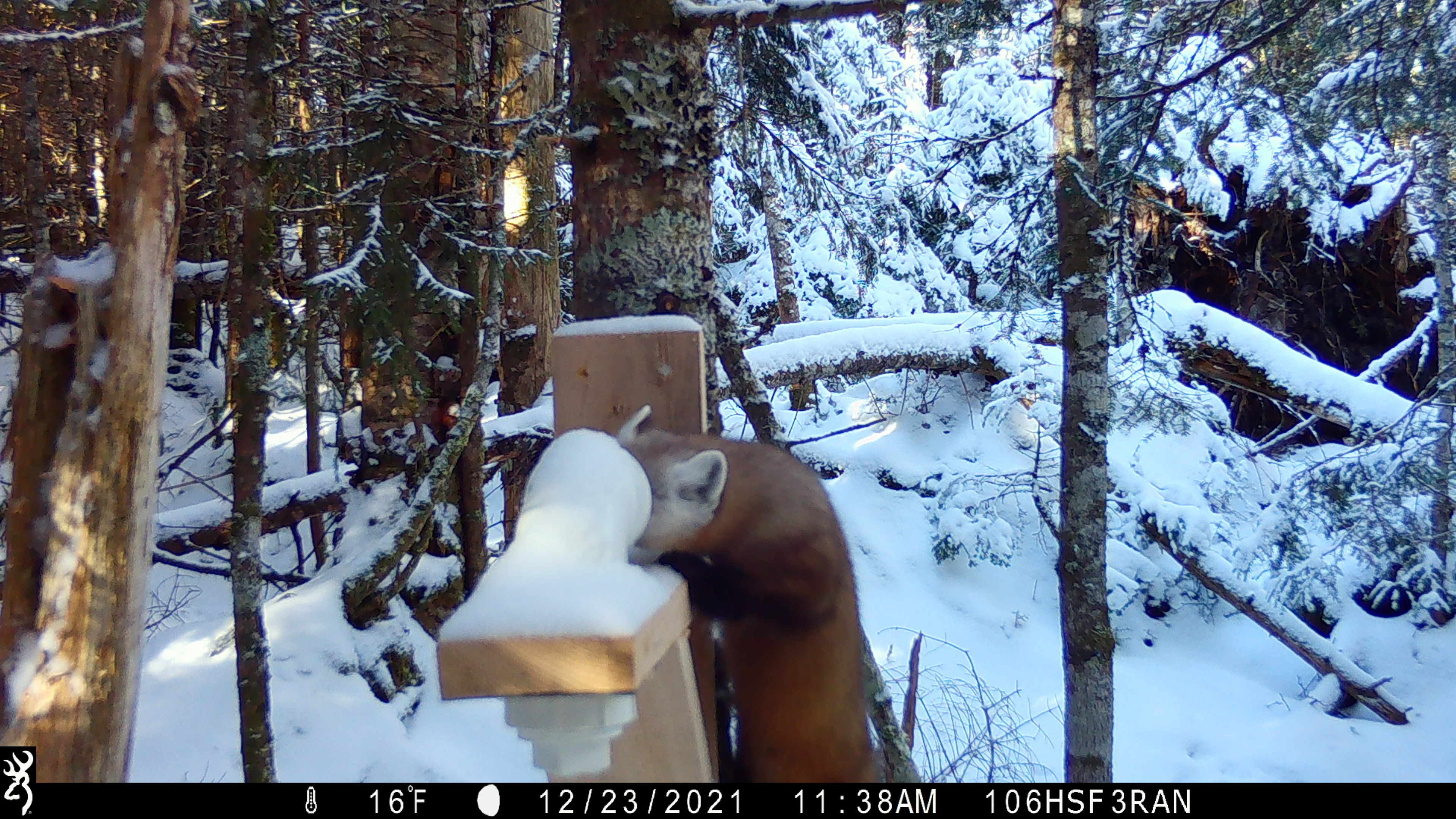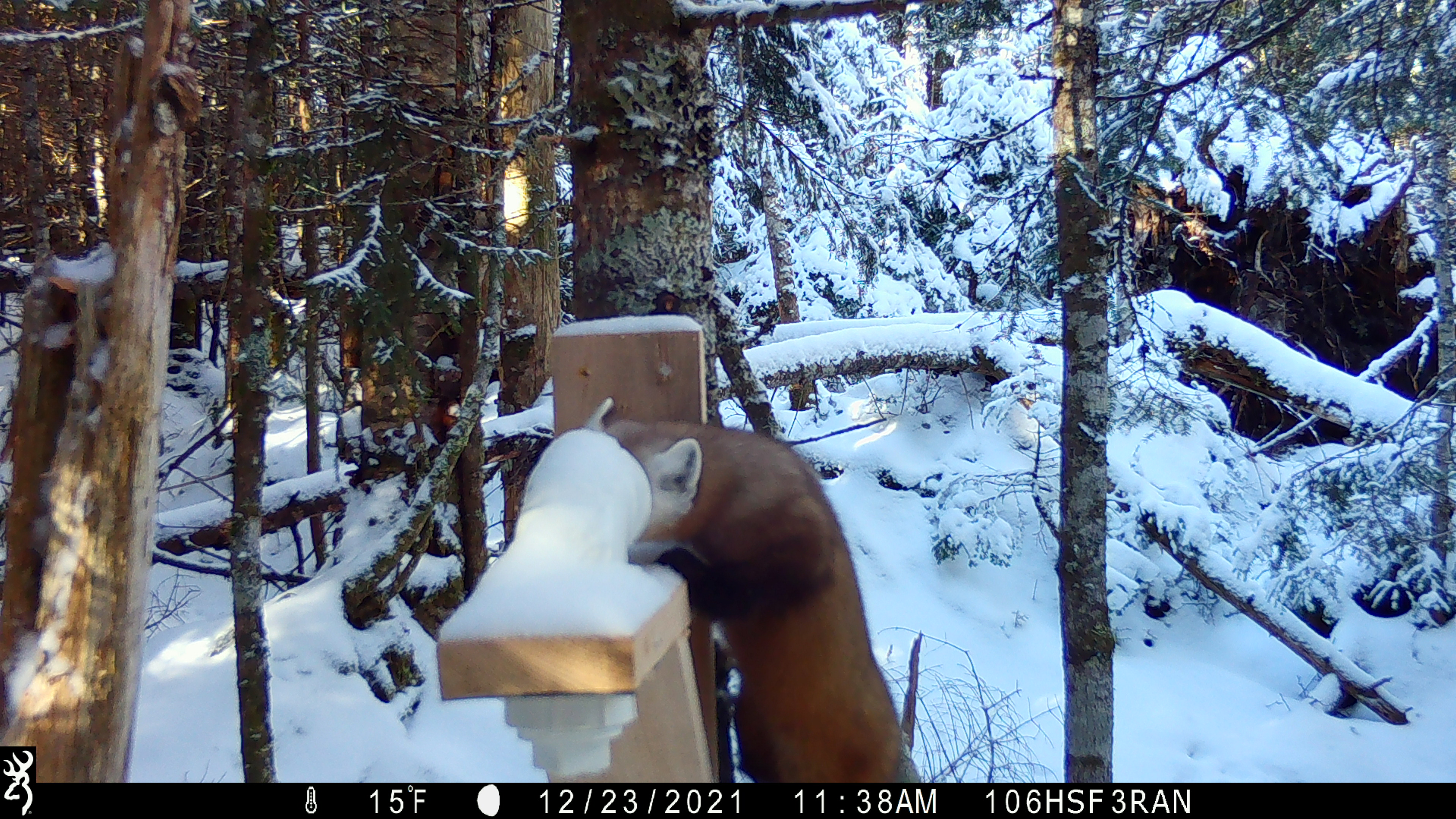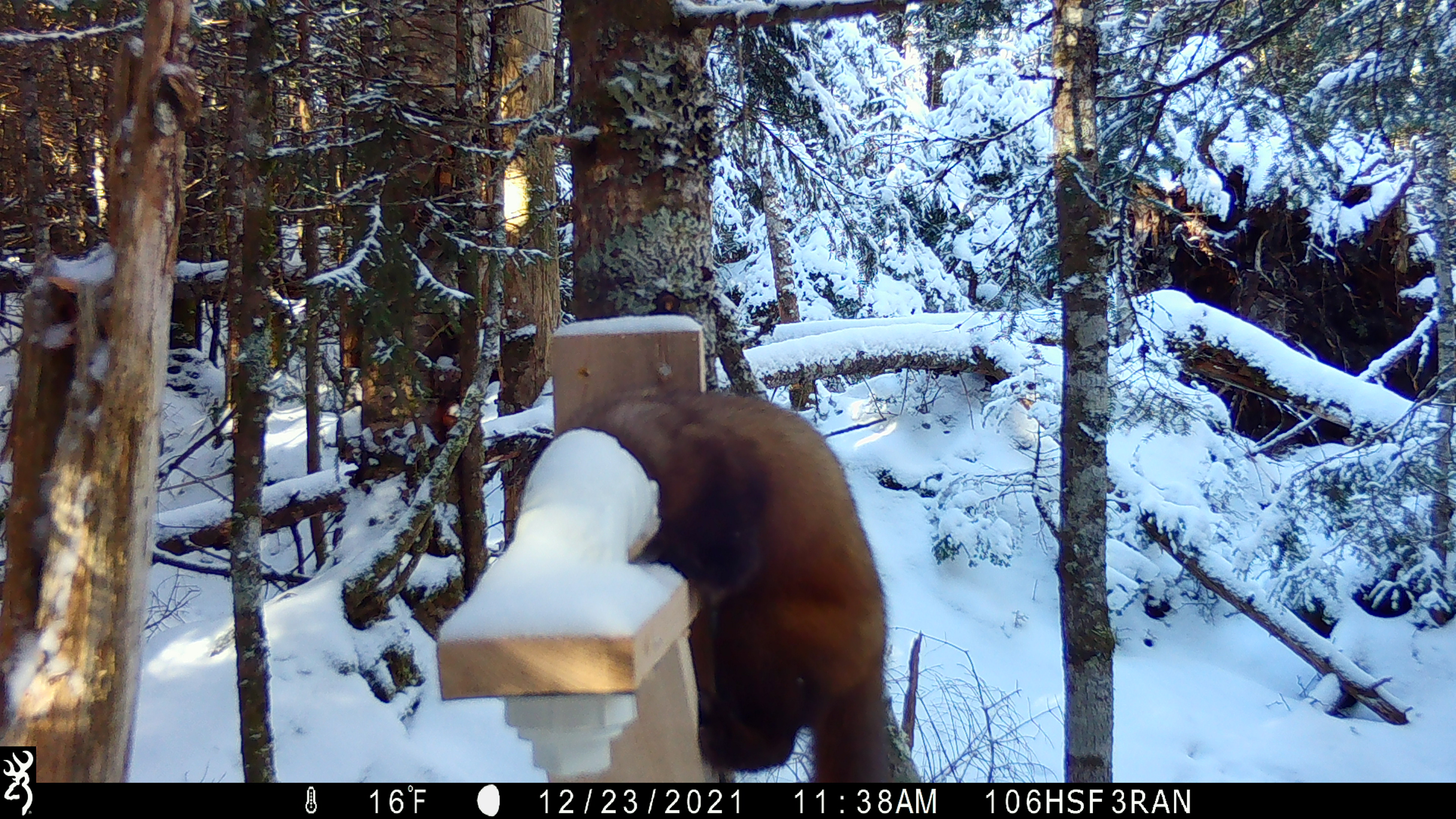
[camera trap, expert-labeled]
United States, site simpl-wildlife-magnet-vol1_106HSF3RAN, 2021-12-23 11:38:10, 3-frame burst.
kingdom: Animalia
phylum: Chordata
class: Mammalia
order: Carnivora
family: Mustelidae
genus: Martes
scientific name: Martes americana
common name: american marten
American marten (Martes americana).